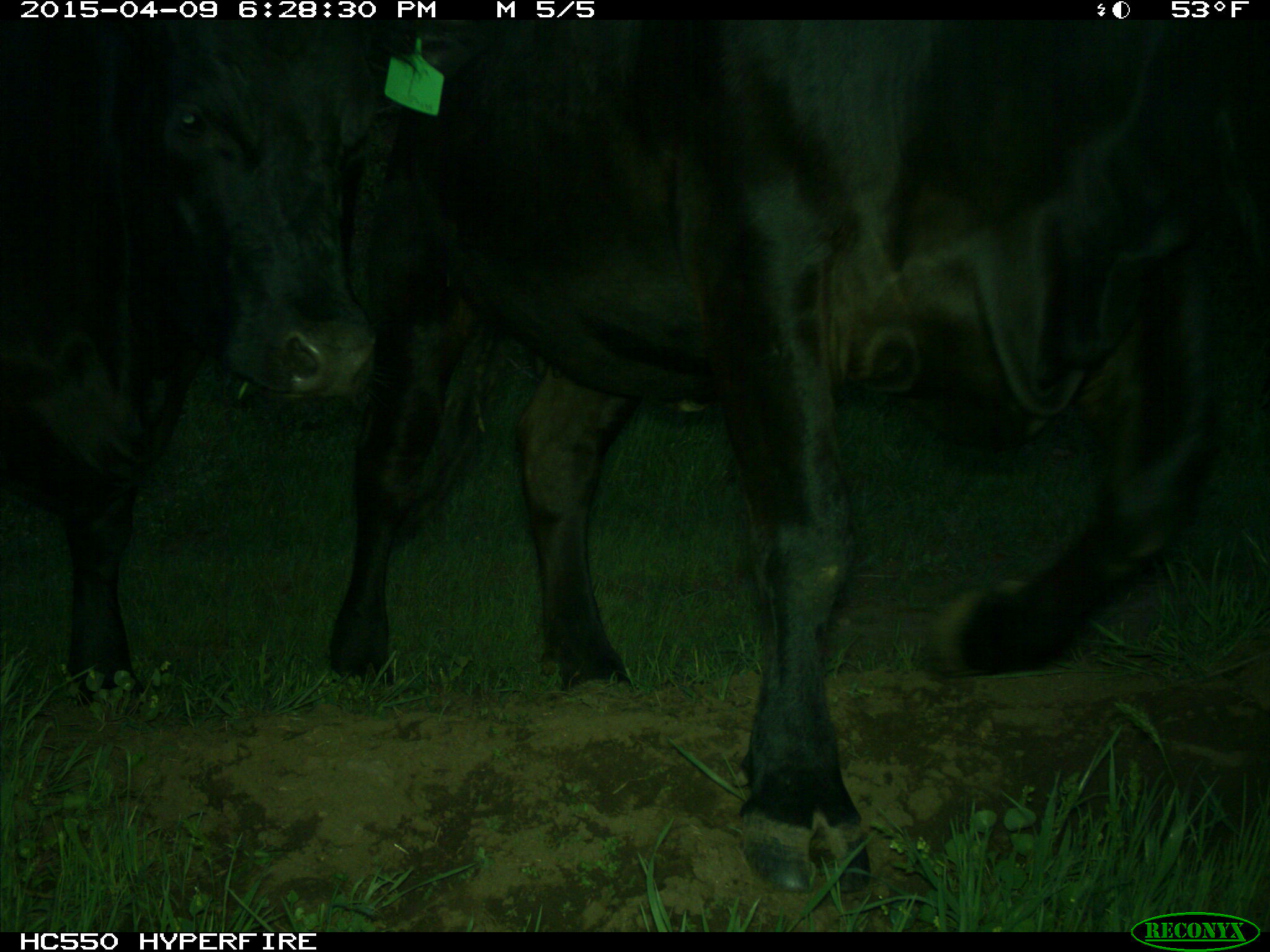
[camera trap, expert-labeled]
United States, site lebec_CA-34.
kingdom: Animalia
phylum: Chordata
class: Mammalia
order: Artiodactyla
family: Bovidae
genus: Bos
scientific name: Bos taurus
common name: domestic cow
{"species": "Bos taurus (domestic cow)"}